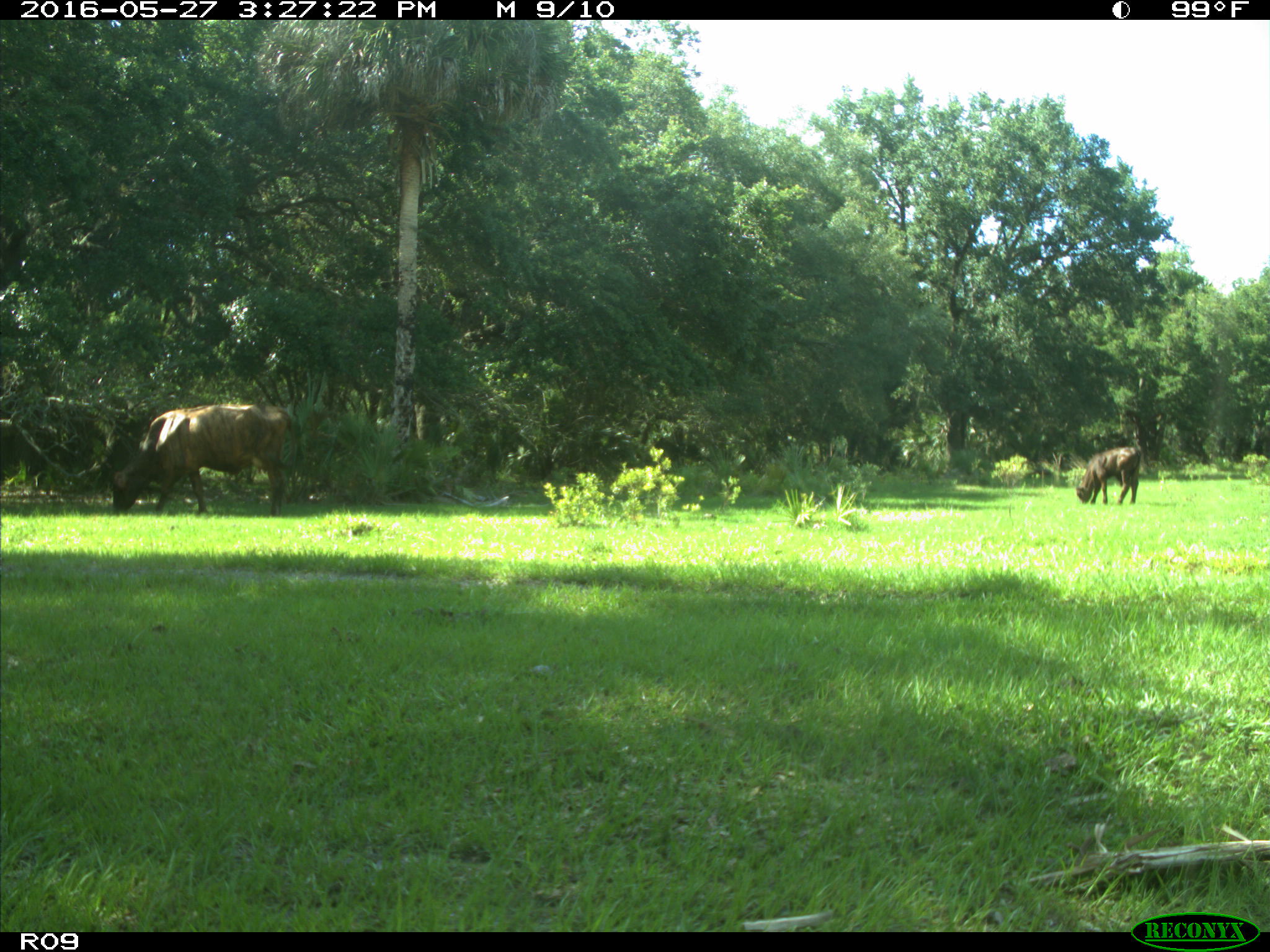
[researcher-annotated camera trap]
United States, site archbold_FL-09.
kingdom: Animalia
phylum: Chordata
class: Mammalia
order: Artiodactyla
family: Bovidae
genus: Bos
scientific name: Bos taurus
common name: domestic cow